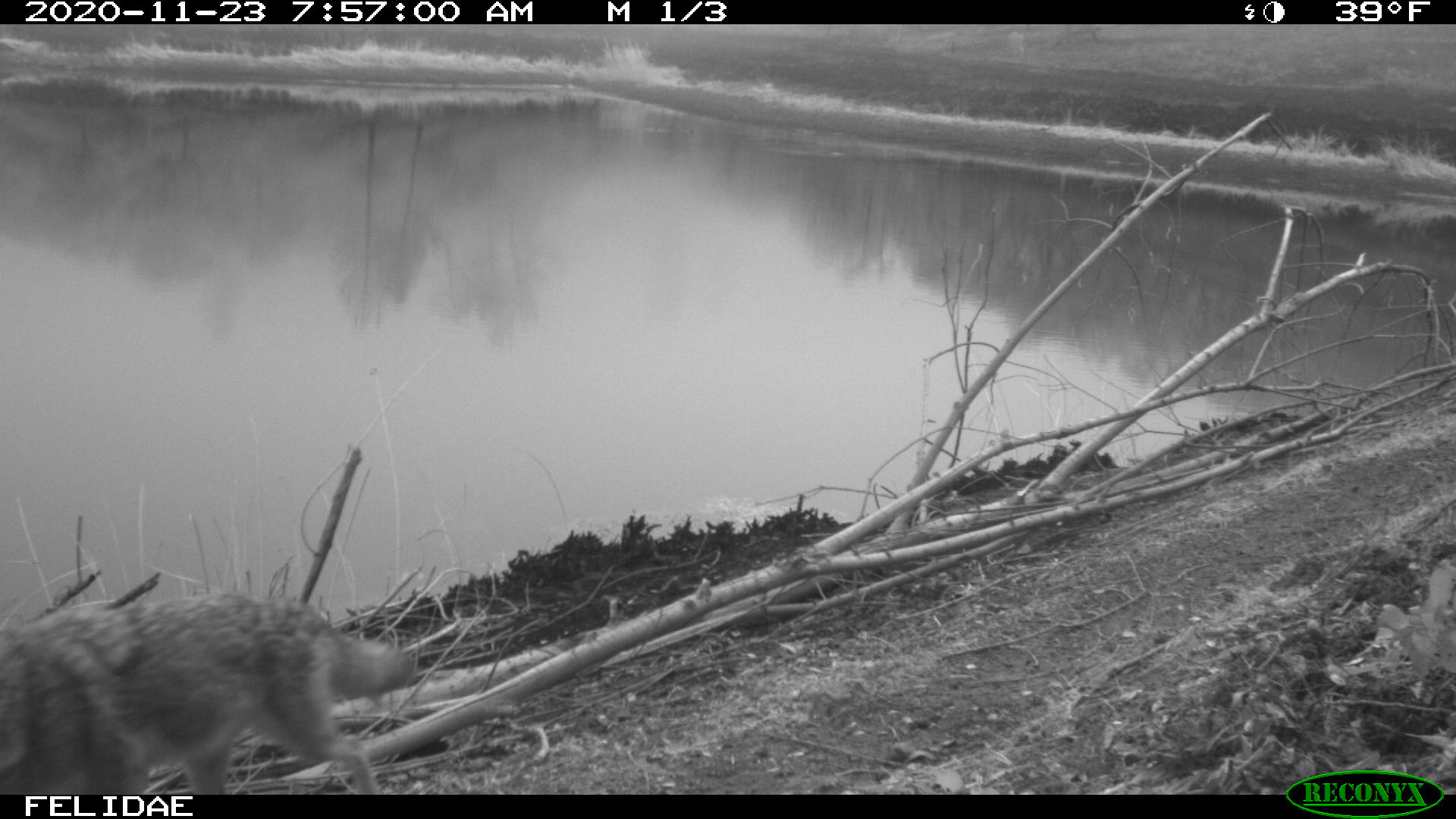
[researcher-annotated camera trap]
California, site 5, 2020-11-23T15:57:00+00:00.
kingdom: Animalia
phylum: Chordata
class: Mammalia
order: Carnivora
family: Canidae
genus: Canis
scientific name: Canis latrans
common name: coyote